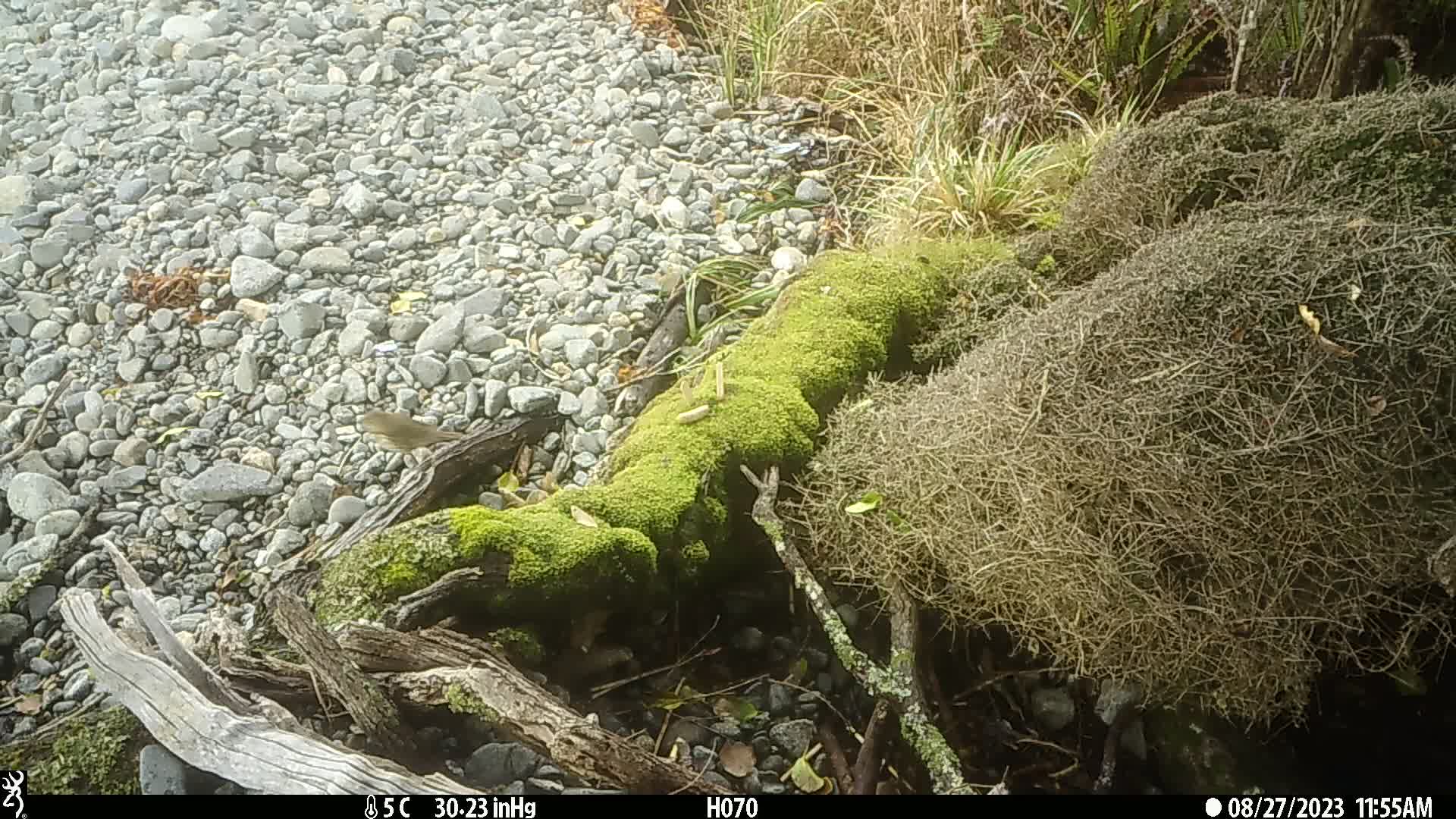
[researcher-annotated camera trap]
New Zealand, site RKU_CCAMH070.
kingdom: Animalia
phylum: Chordata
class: Aves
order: Passeriformes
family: Turdidae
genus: Turdus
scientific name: Turdus philomelos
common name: song thrush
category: thrush